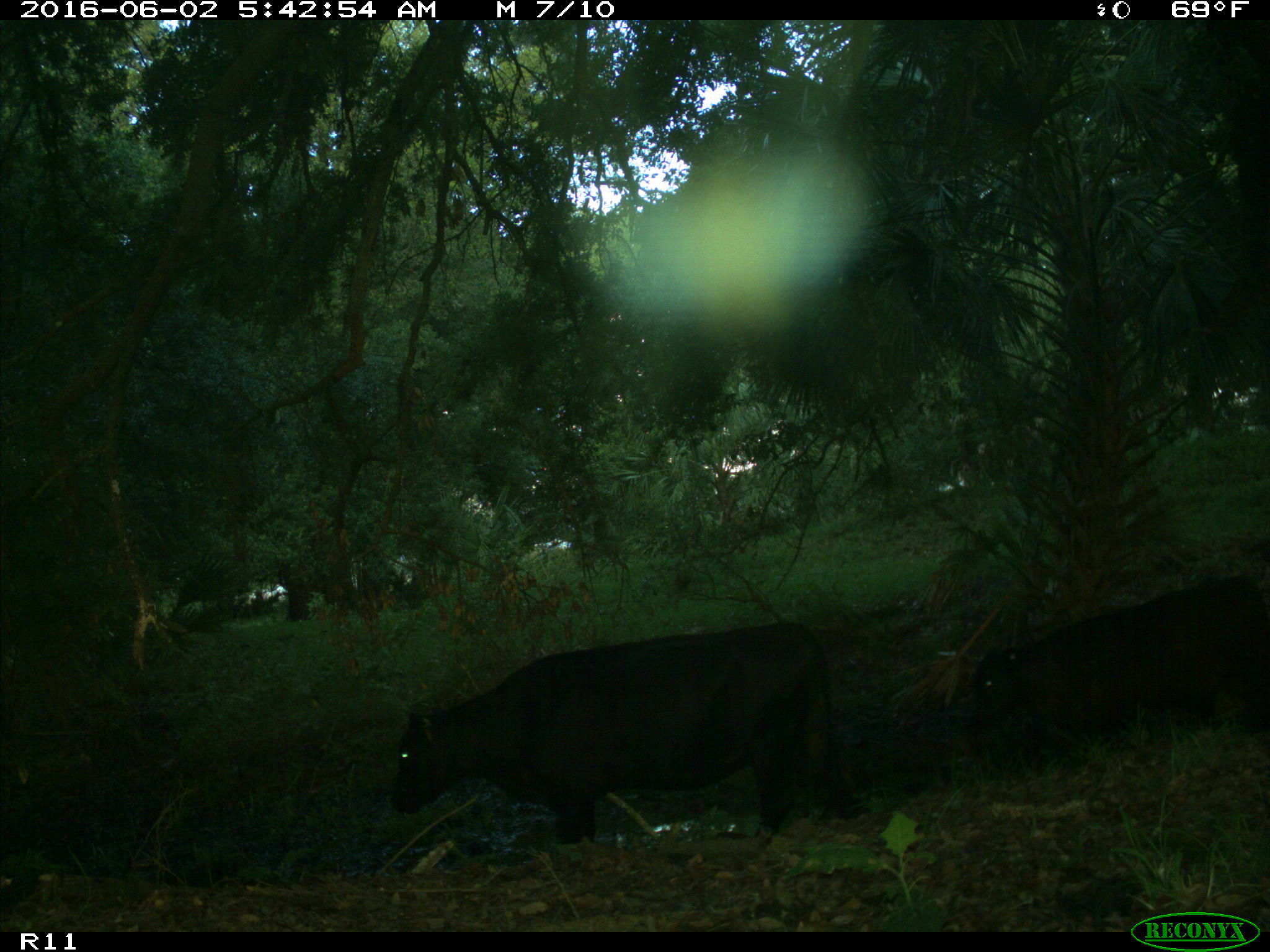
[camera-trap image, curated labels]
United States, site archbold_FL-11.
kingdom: Animalia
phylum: Chordata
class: Mammalia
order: Artiodactyla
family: Bovidae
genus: Bos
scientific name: Bos taurus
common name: domestic cow